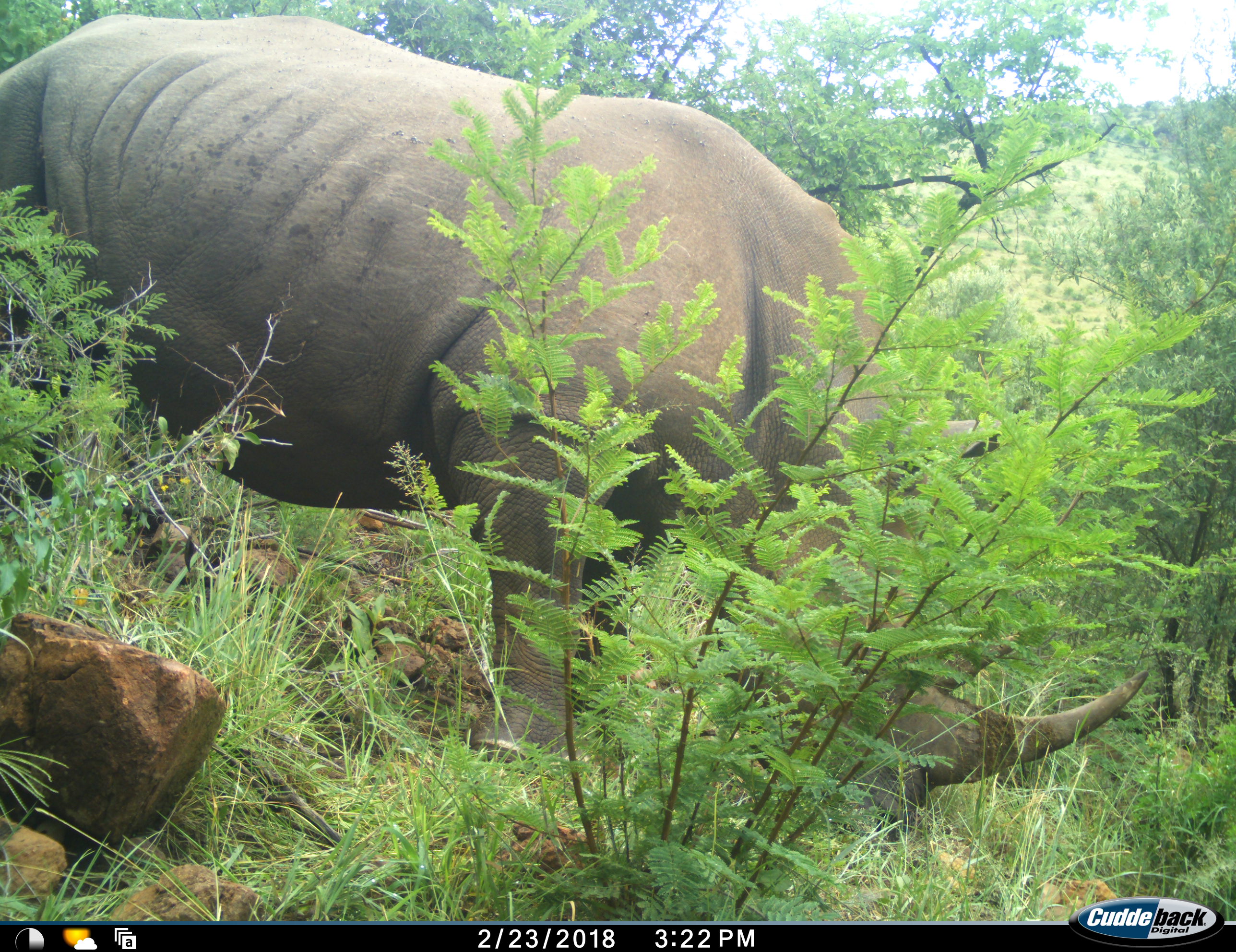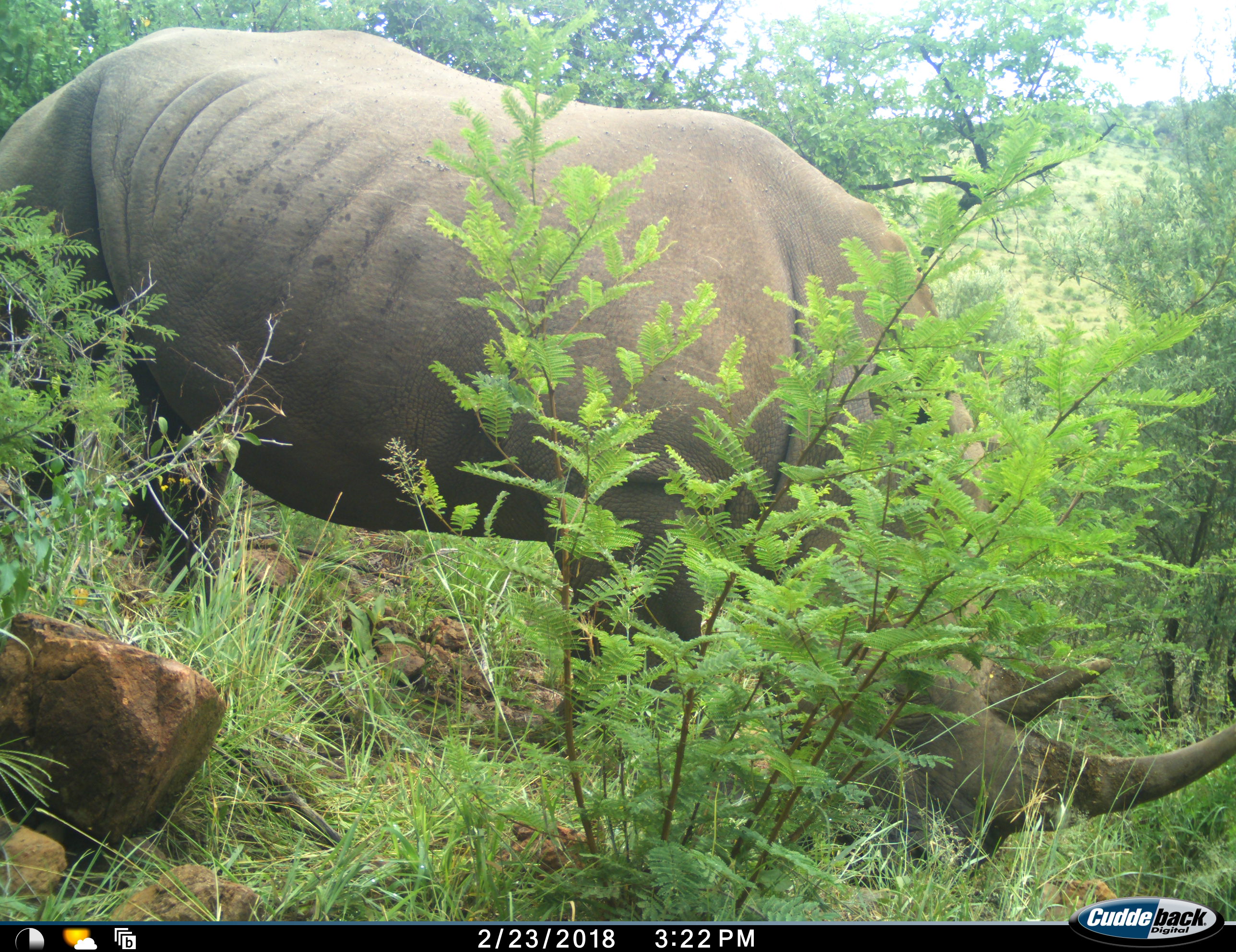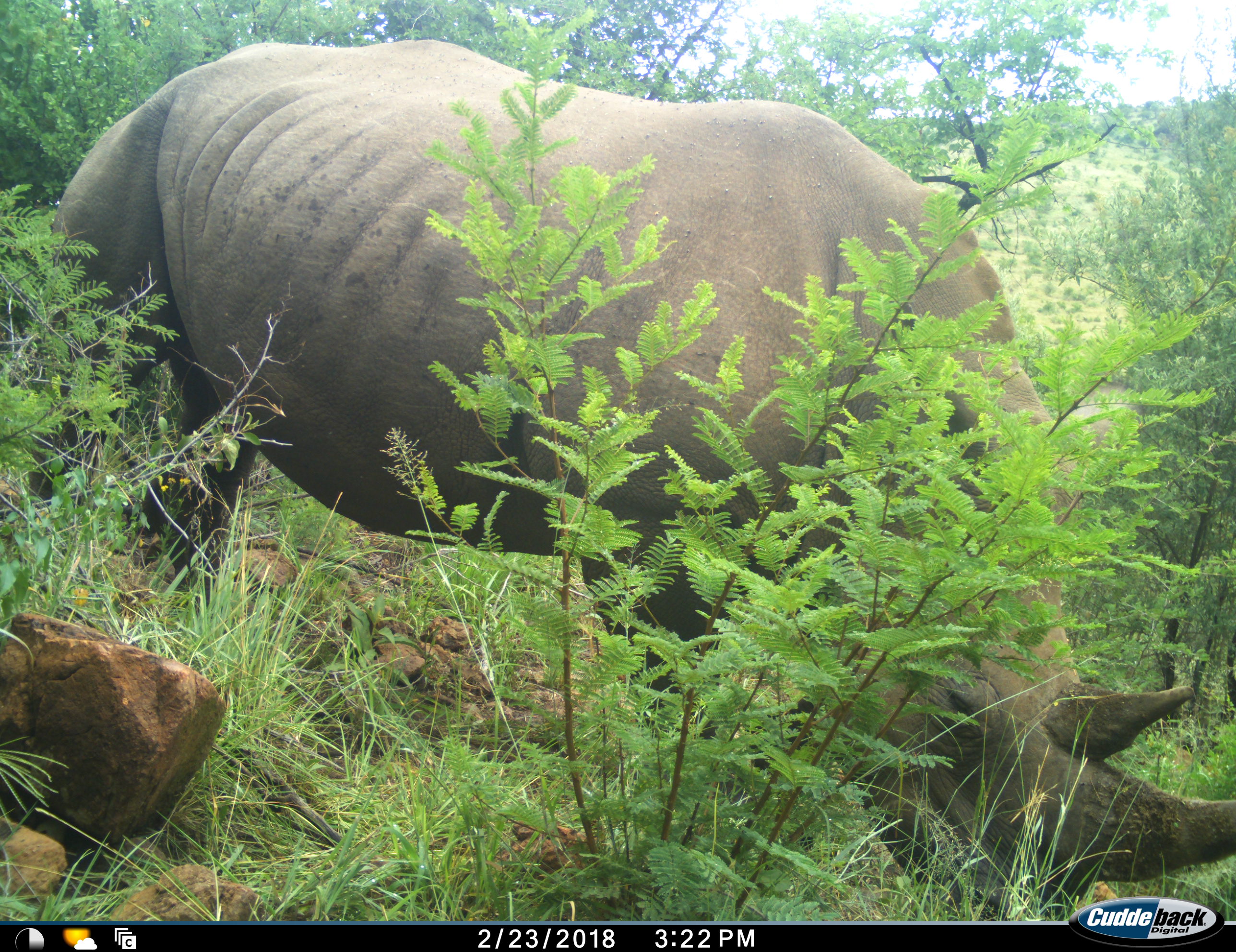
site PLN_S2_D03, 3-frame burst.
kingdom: Animalia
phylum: Chordata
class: Mammalia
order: Perissodactyla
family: Rhinocerotidae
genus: Ceratotherium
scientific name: Ceratotherium simum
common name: white rhinoceros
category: rhinoceroswhite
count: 1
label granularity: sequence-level